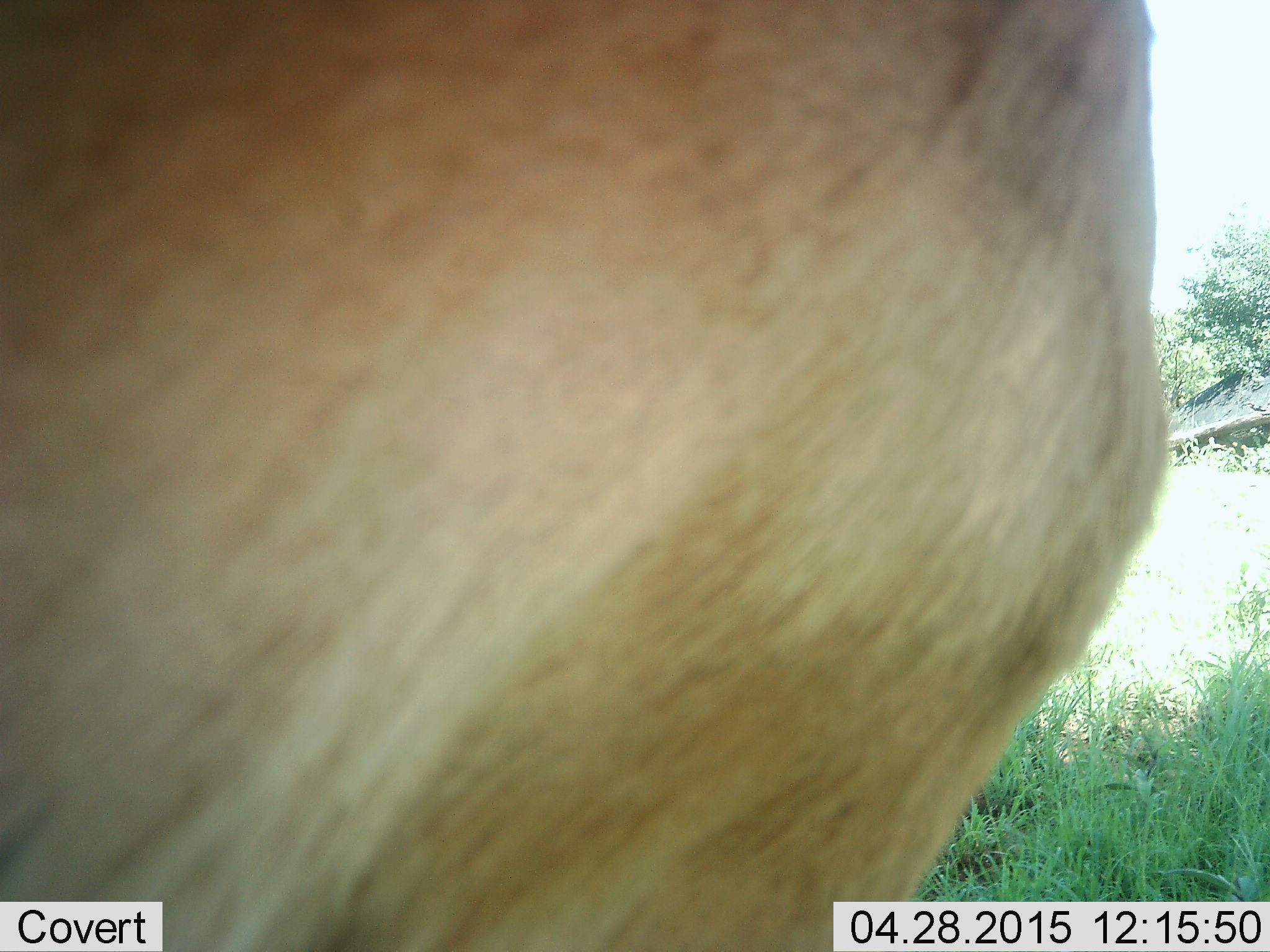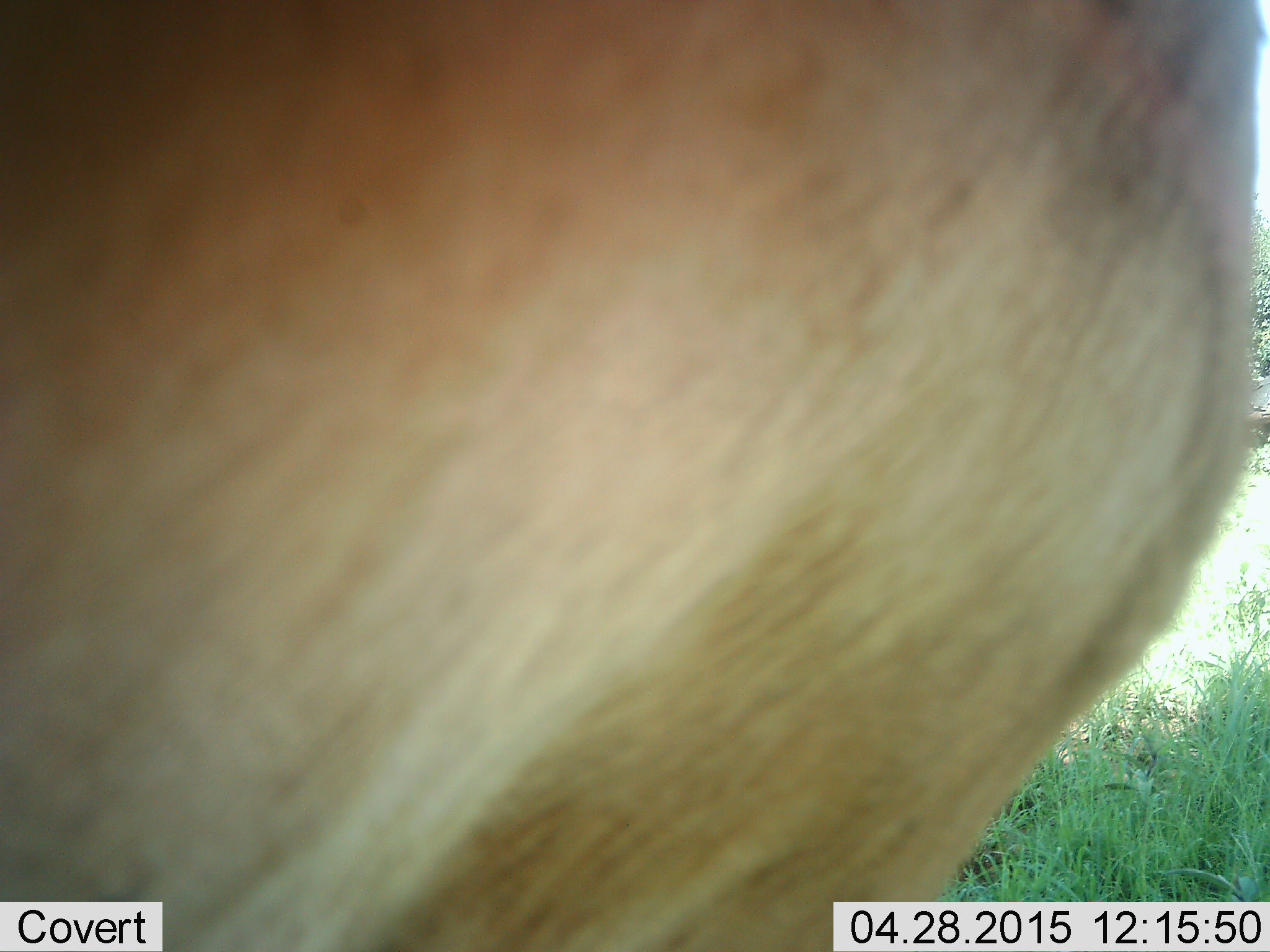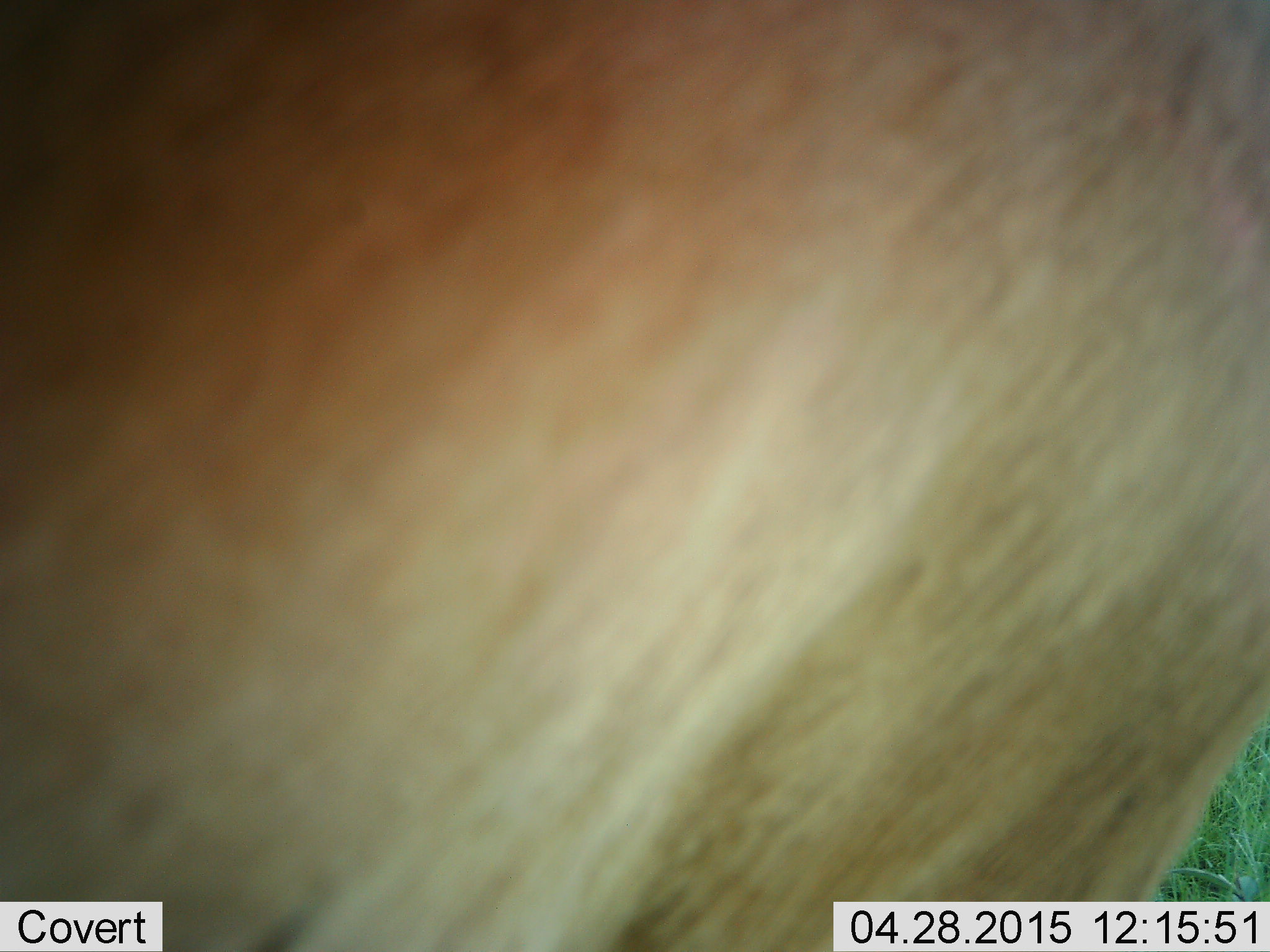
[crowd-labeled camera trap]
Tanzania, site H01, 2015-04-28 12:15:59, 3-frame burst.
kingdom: Animalia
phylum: Chordata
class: Mammalia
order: Artiodactyla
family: Bovidae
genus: Aepyceros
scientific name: Aepyceros melampus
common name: impala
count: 1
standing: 100%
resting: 0%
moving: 0%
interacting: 0%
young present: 0%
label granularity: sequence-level